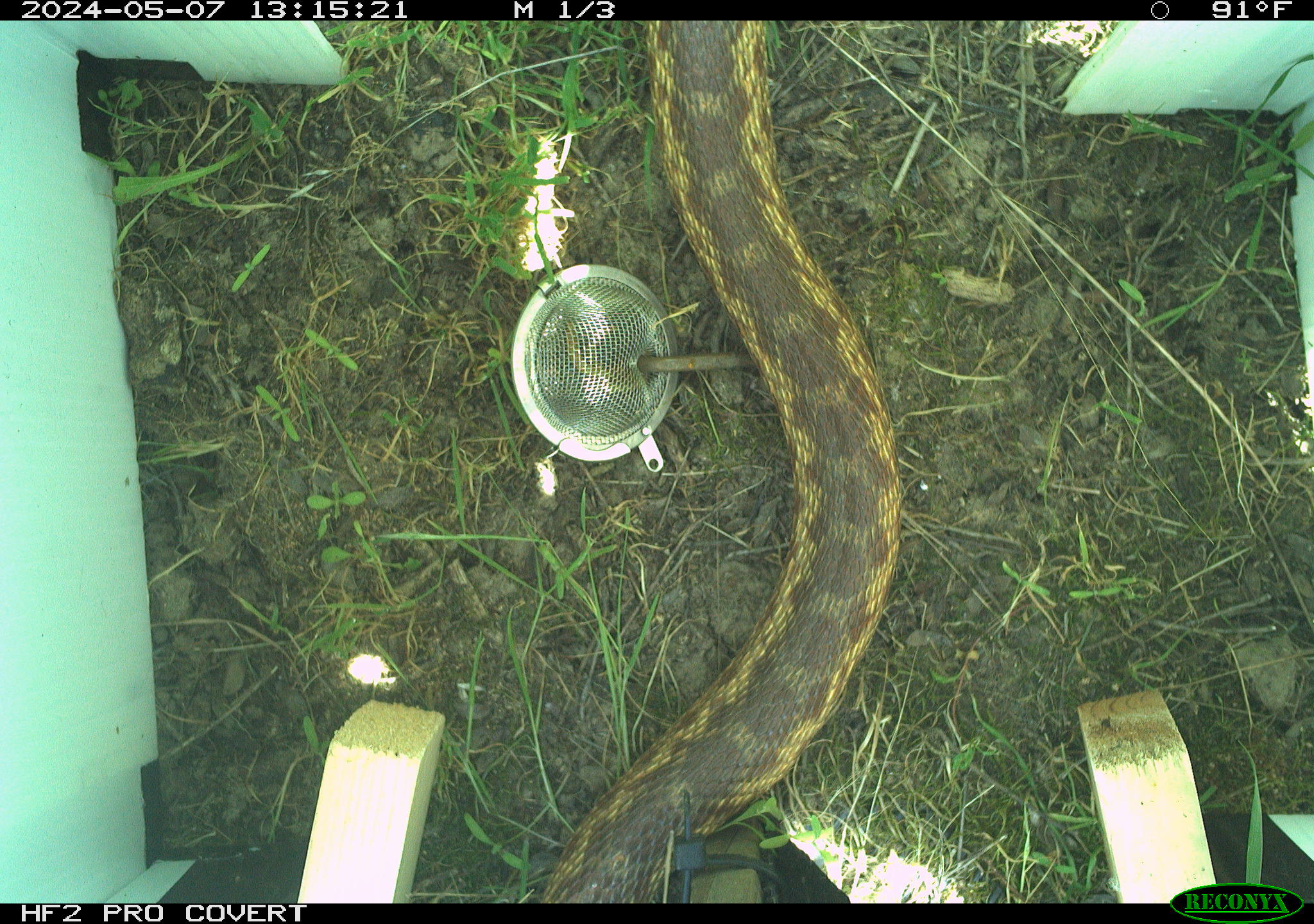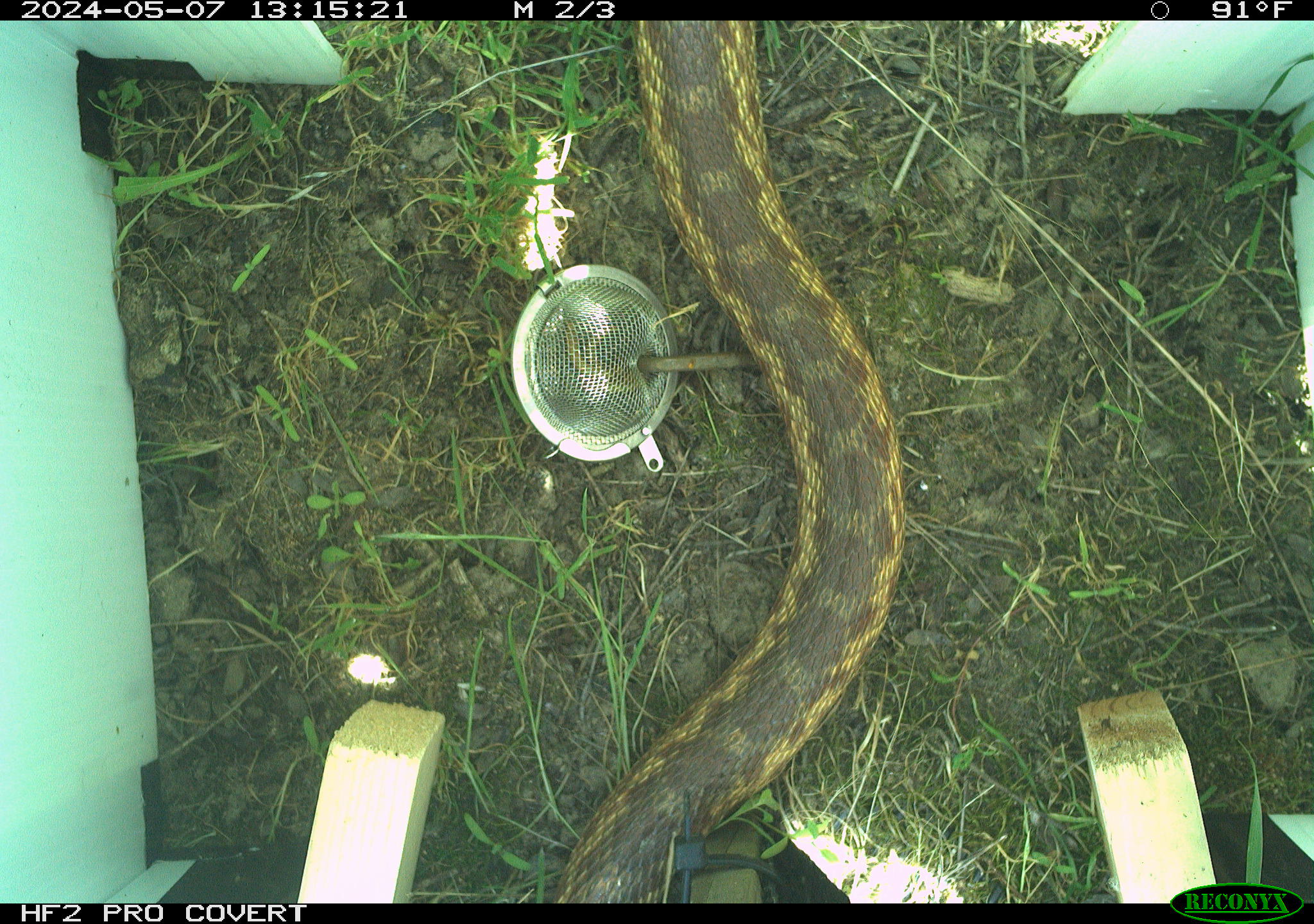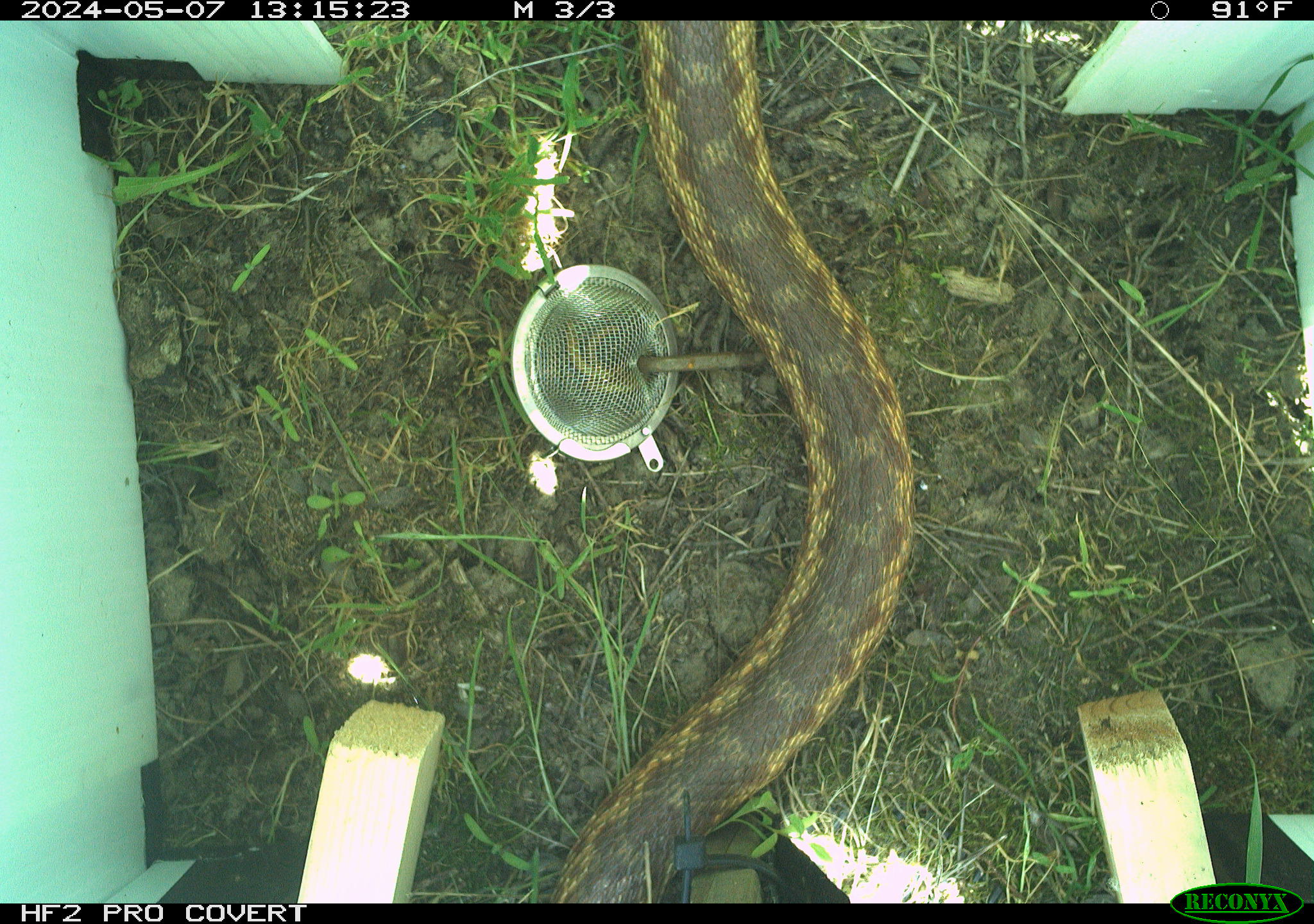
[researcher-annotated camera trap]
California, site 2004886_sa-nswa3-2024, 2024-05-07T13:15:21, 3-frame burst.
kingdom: Animalia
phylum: Chordata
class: Reptilia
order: Squamata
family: Colubridae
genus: Pituophis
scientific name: Pituophis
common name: bullsnakes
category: pituophis species